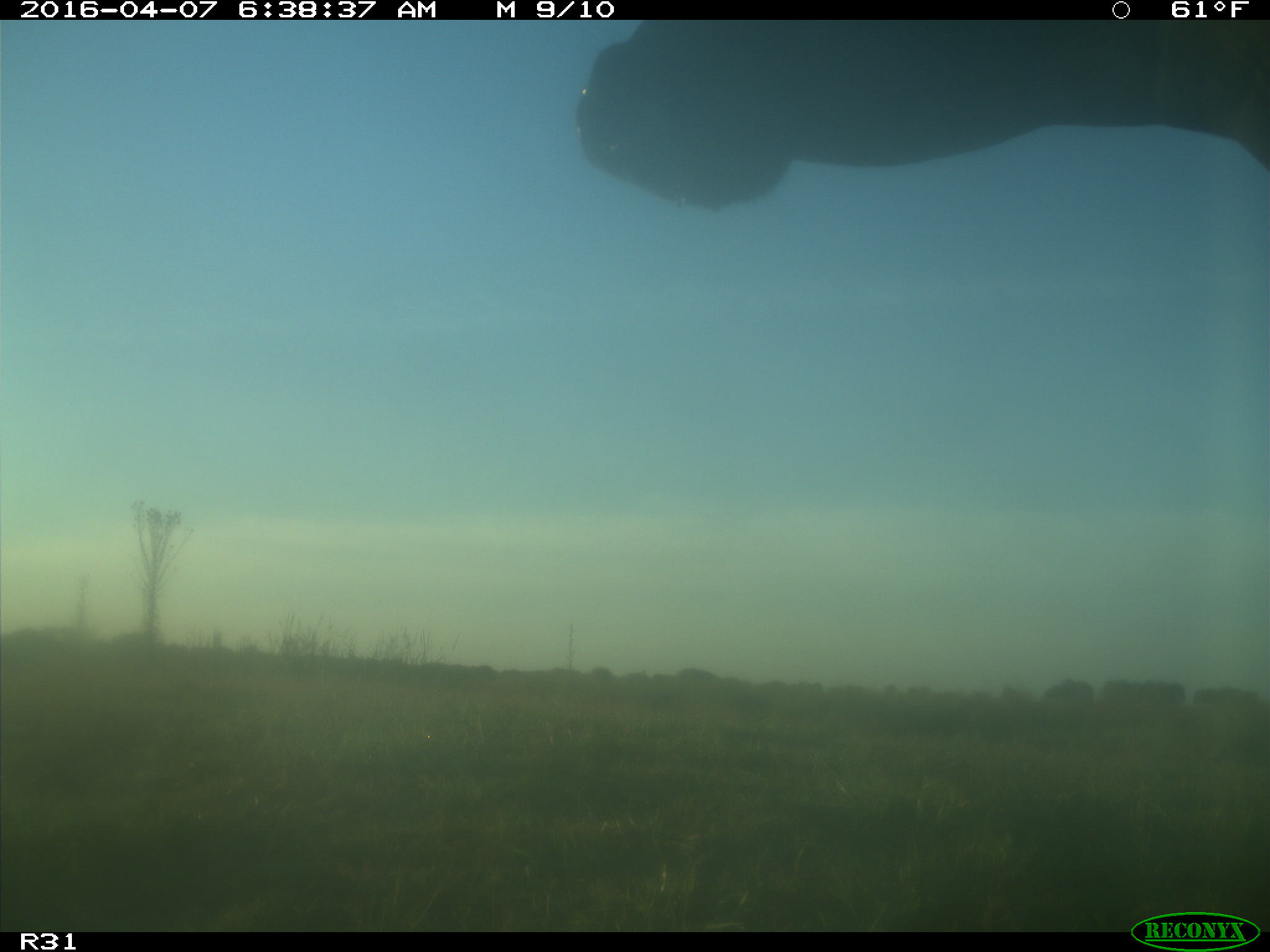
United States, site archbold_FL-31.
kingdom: Animalia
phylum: Chordata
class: Mammalia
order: Artiodactyla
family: Bovidae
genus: Bos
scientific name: Bos taurus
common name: domestic cow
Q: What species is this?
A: Bos taurus (domestic cow).